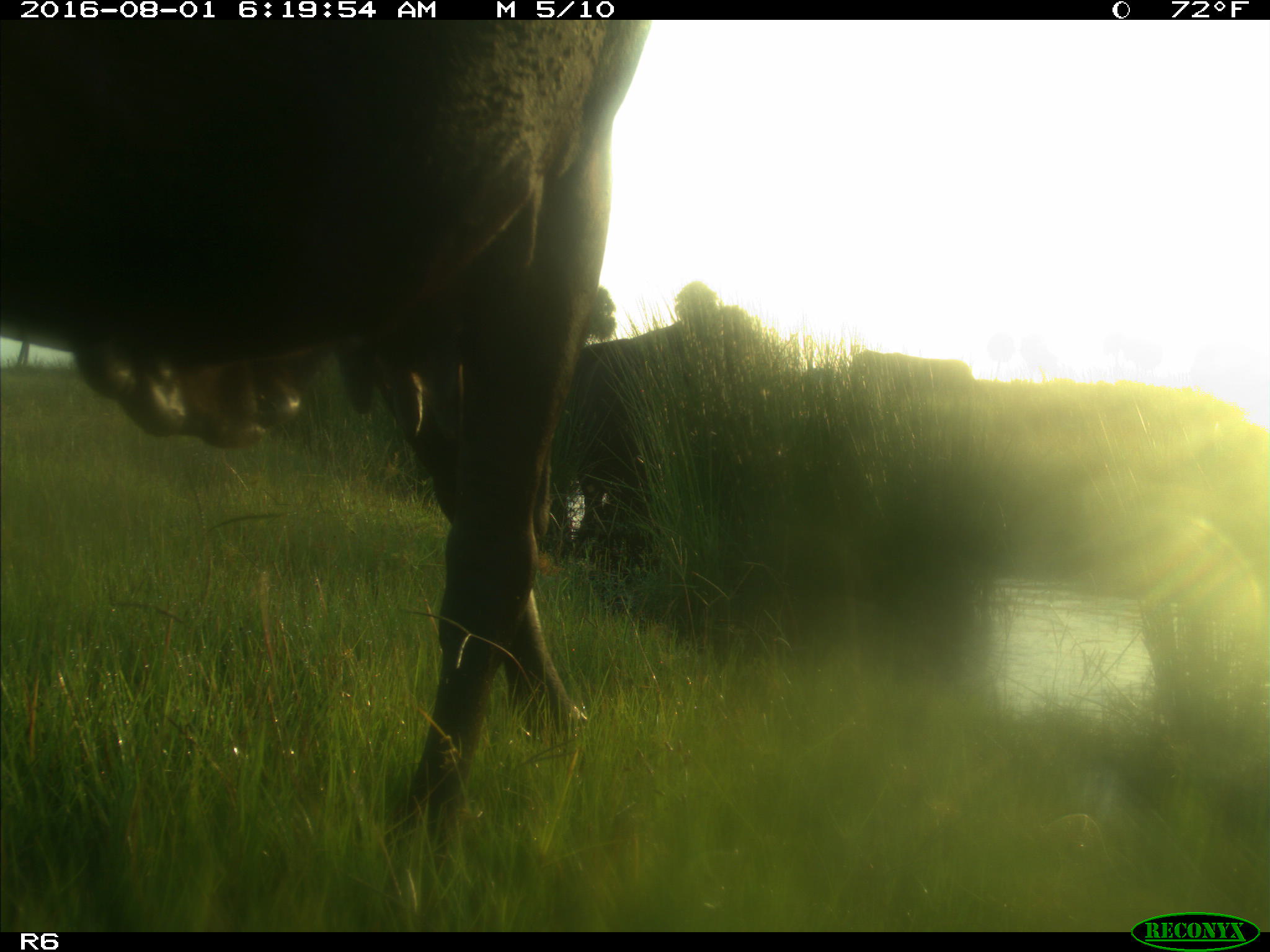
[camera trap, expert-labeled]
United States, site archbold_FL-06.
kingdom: Animalia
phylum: Chordata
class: Mammalia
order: Artiodactyla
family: Bovidae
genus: Bos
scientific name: Bos taurus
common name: domestic cow